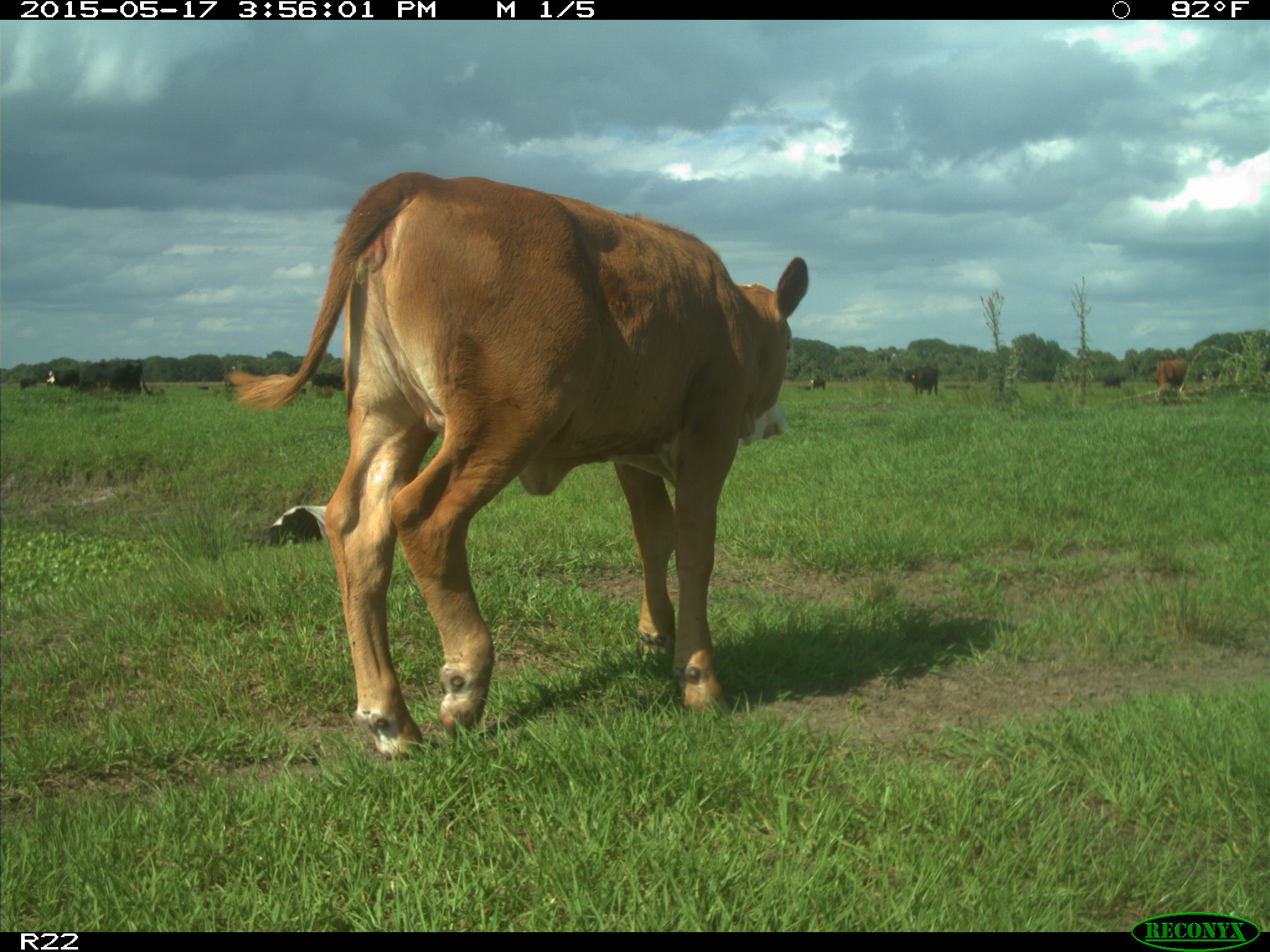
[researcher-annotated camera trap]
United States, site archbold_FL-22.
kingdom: Animalia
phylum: Chordata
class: Mammalia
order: Artiodactyla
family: Bovidae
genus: Bos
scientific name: Bos taurus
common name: domestic cow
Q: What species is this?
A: Bos taurus (domestic cow).